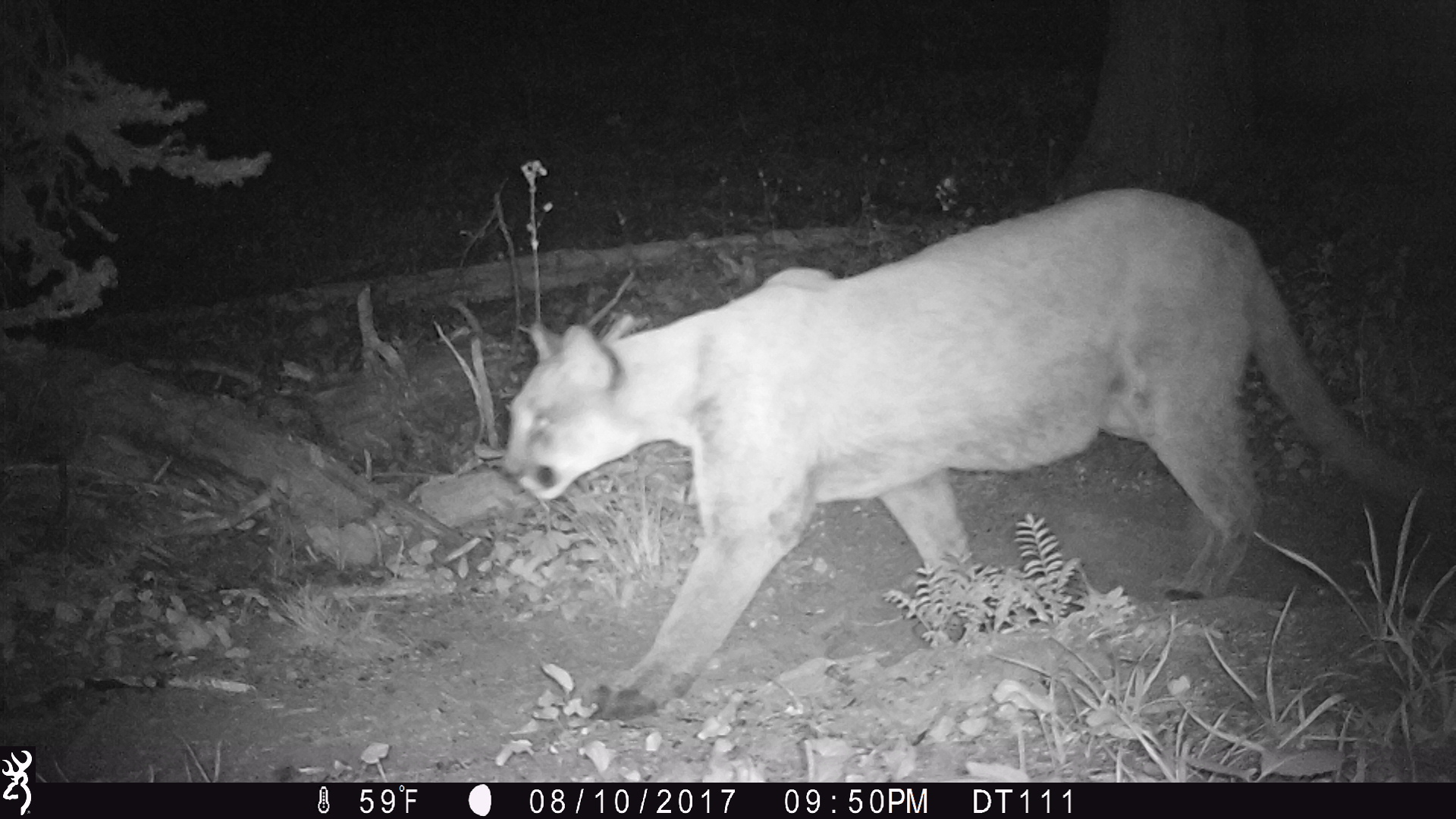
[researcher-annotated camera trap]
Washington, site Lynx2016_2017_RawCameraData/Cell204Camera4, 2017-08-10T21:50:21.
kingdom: Animalia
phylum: Chordata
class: Mammalia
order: Carnivora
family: Felidae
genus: Puma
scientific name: Puma concolor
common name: mountain lion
Puma concolor (mountain lion). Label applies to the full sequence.